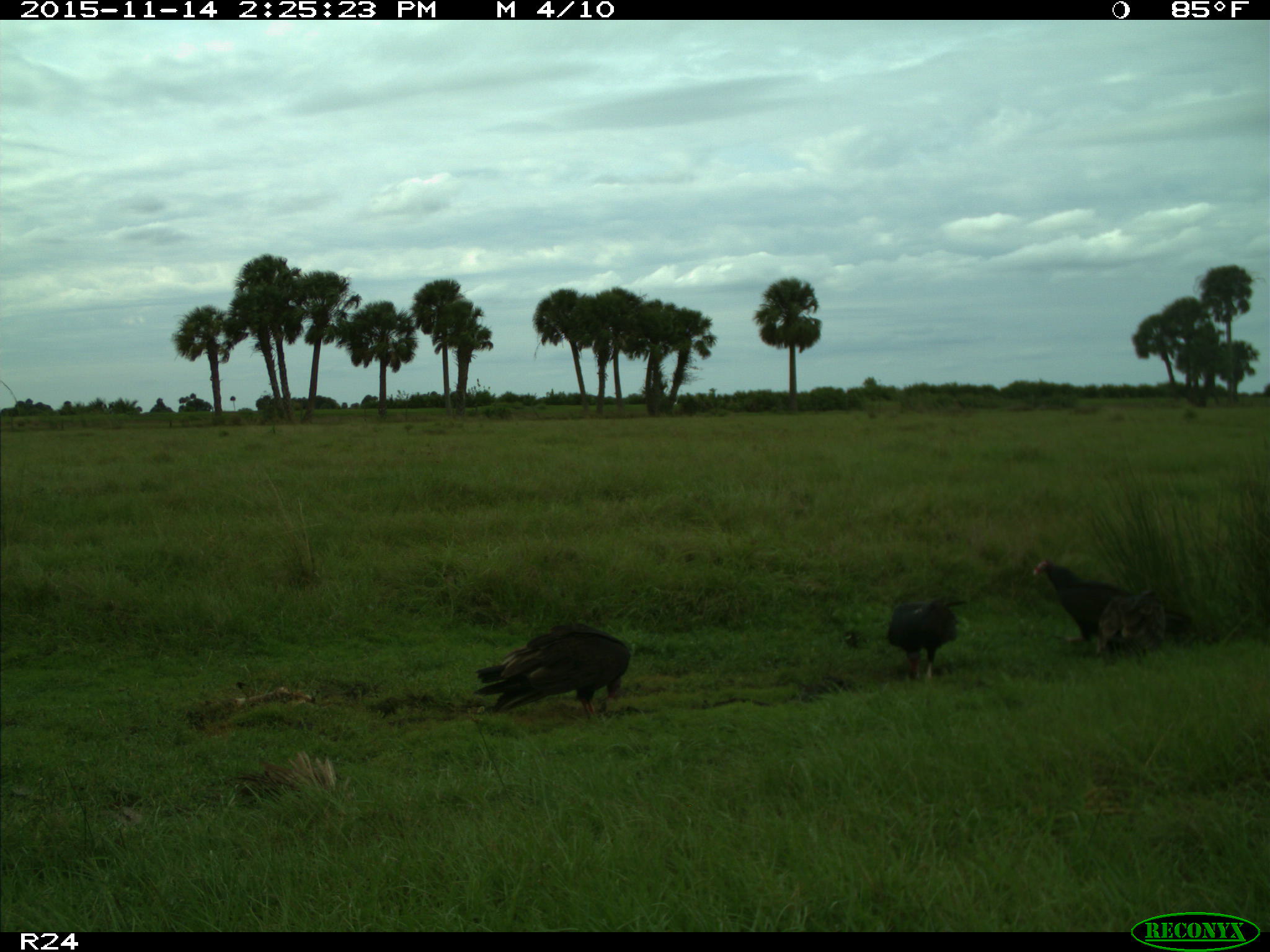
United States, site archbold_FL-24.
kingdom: Animalia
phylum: Chordata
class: Aves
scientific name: Aves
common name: birds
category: unidentified bird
Unidentified bird (birds) (Aves).